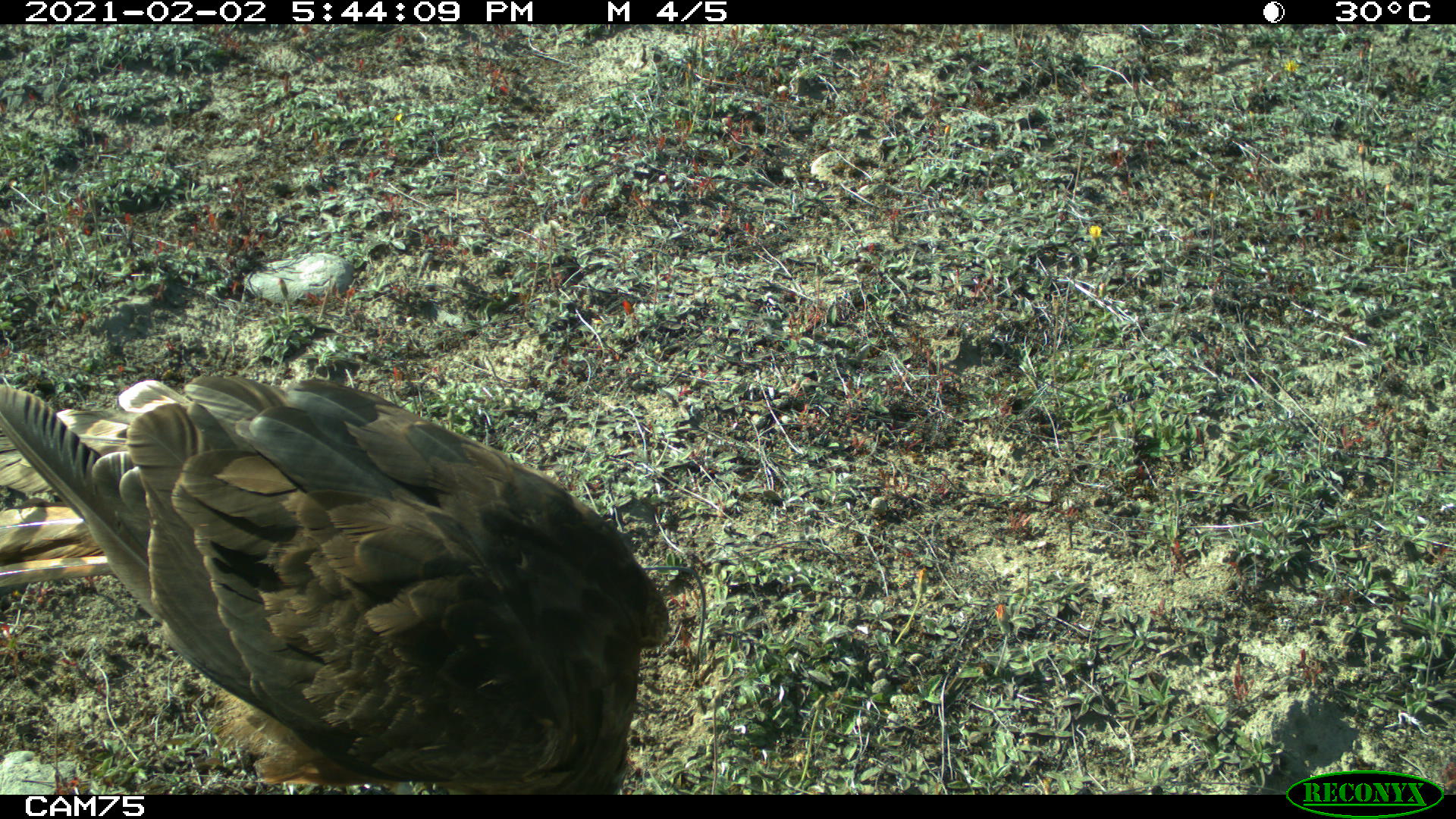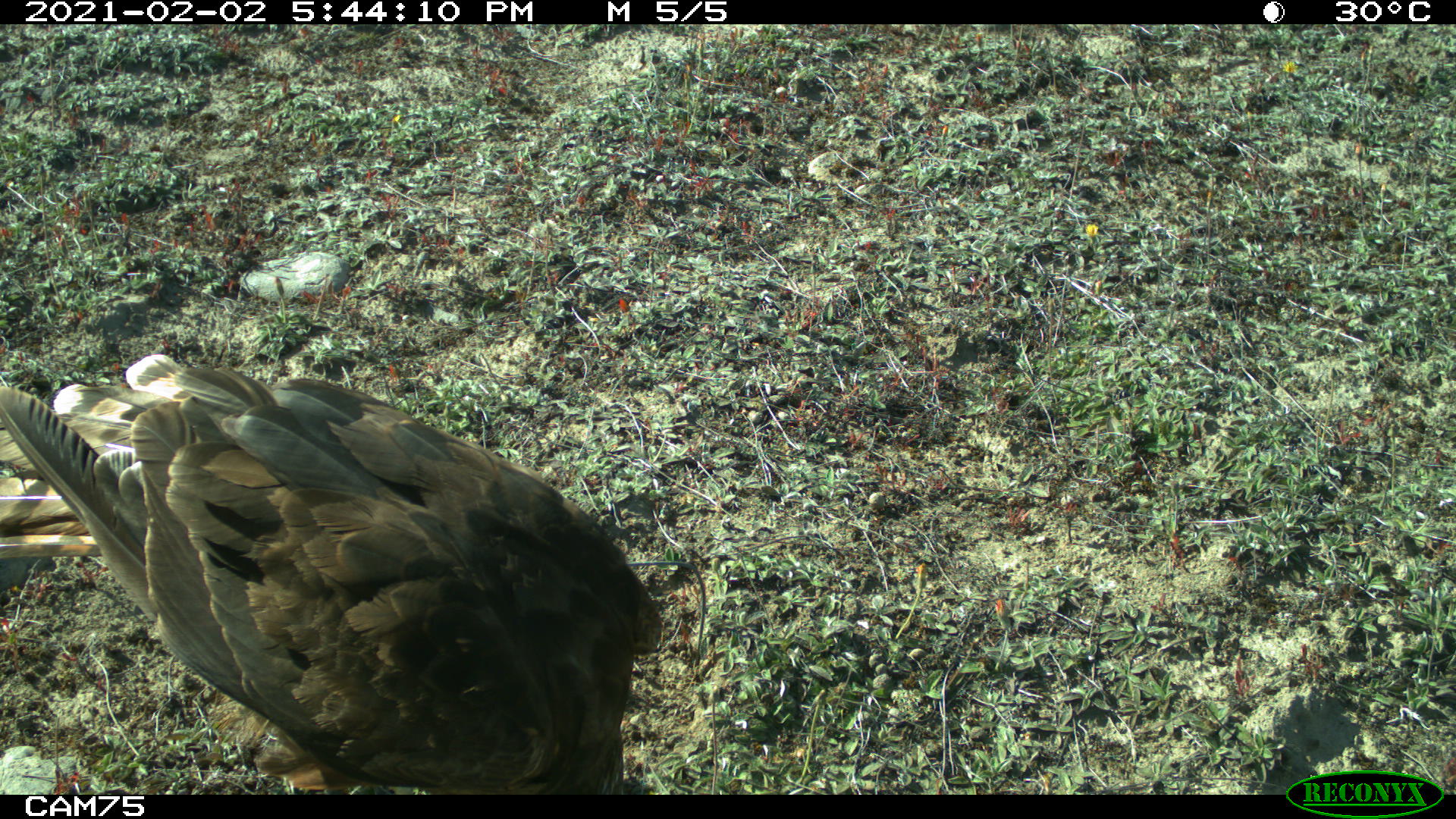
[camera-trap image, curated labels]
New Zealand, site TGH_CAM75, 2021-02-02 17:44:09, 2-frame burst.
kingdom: Animalia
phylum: Chordata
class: Aves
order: Accipitriformes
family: Accipitridae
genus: Circus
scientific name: Circus approximans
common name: swamp harrier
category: harrier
Harrier (swamp harrier) (Circus approximans).